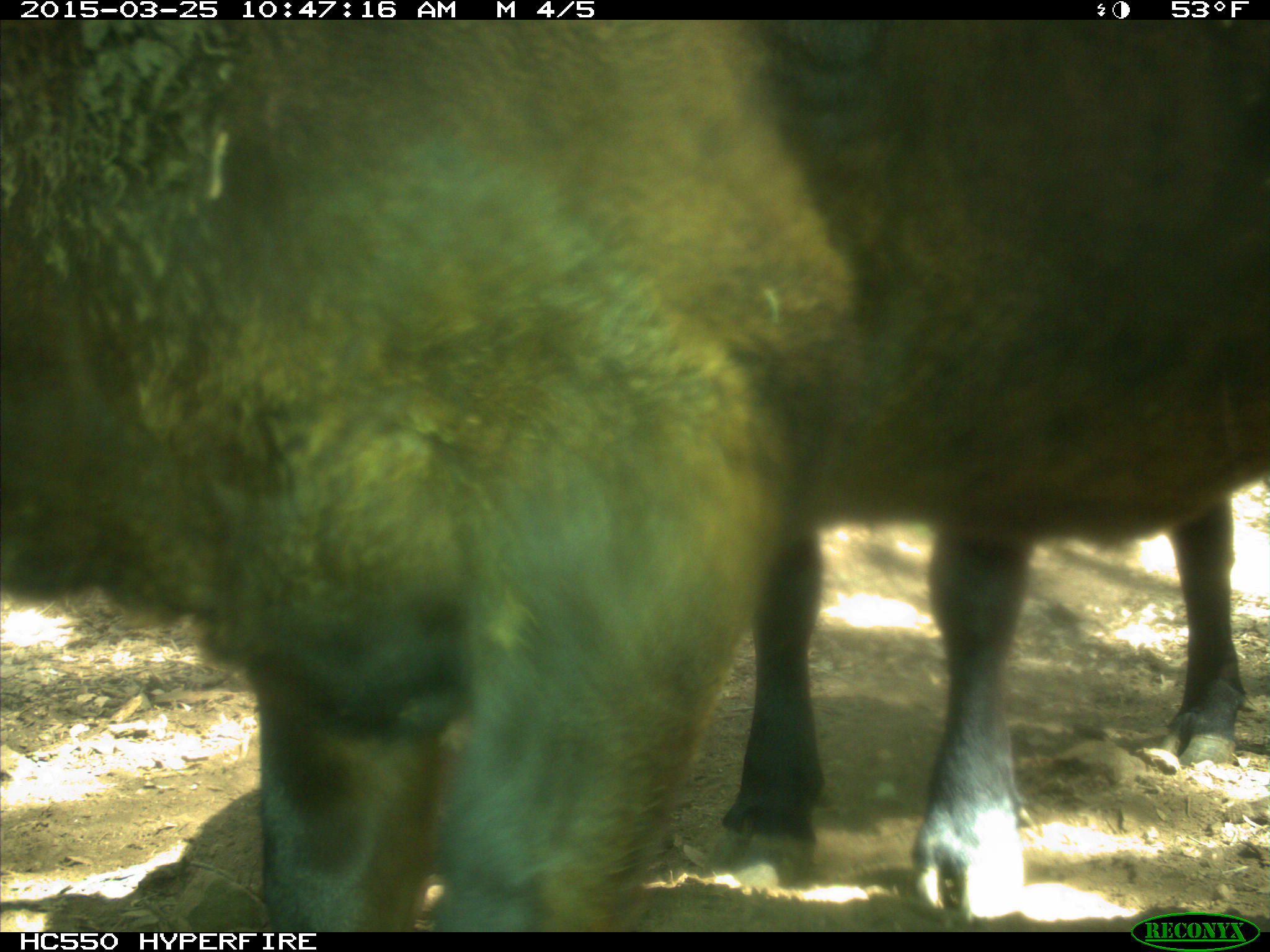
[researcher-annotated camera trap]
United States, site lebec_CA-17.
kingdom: Animalia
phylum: Chordata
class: Mammalia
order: Artiodactyla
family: Bovidae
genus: Bos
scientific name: Bos taurus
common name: domestic cow